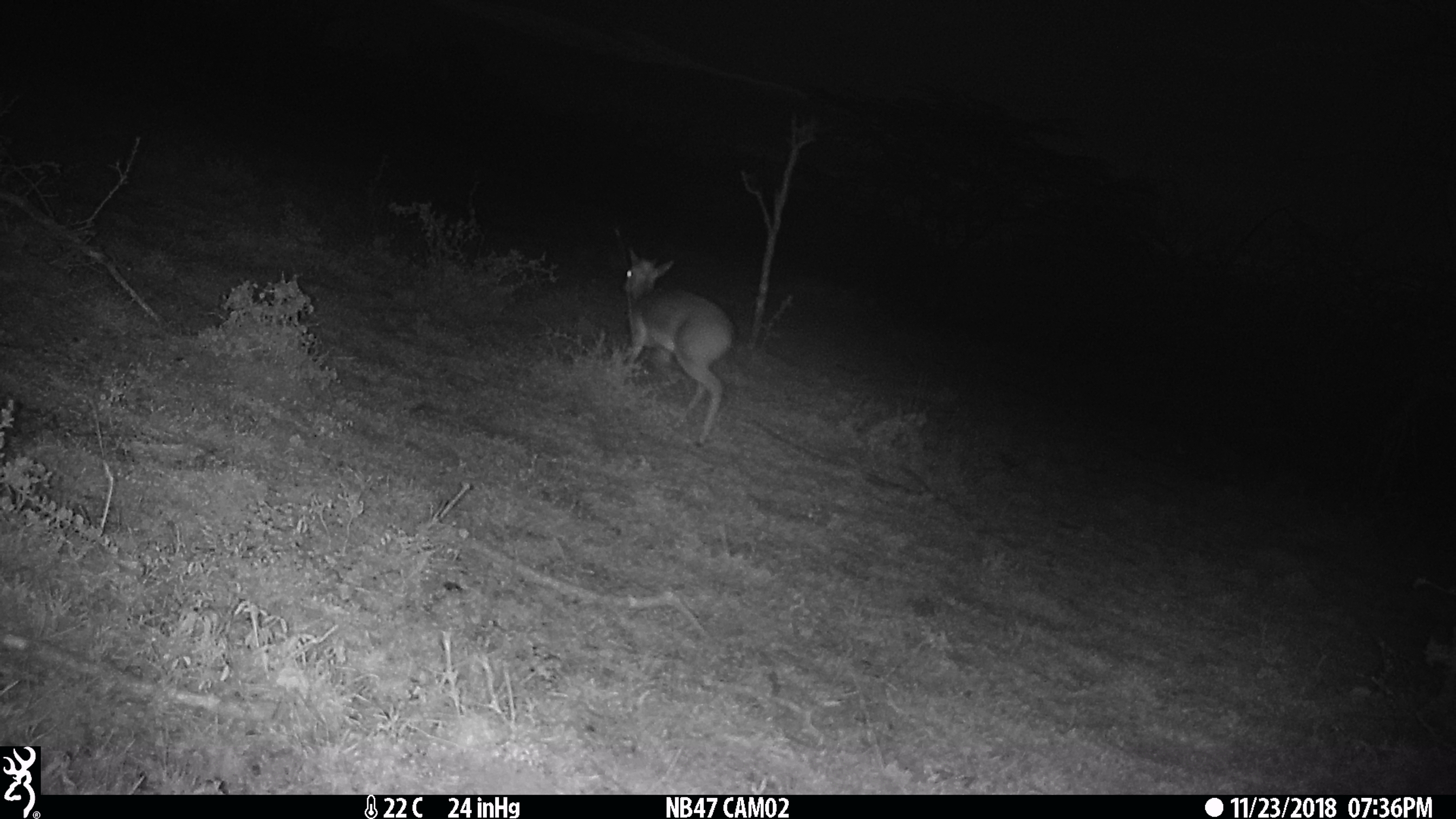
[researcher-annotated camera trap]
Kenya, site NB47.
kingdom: Animalia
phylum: Chordata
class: Mammalia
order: Artiodactyla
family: Bovidae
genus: Madoqua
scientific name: Madoqua kirkii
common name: kirk's dik-dik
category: dikdik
Dikdik (kirk's dik-dik) (Madoqua kirkii).